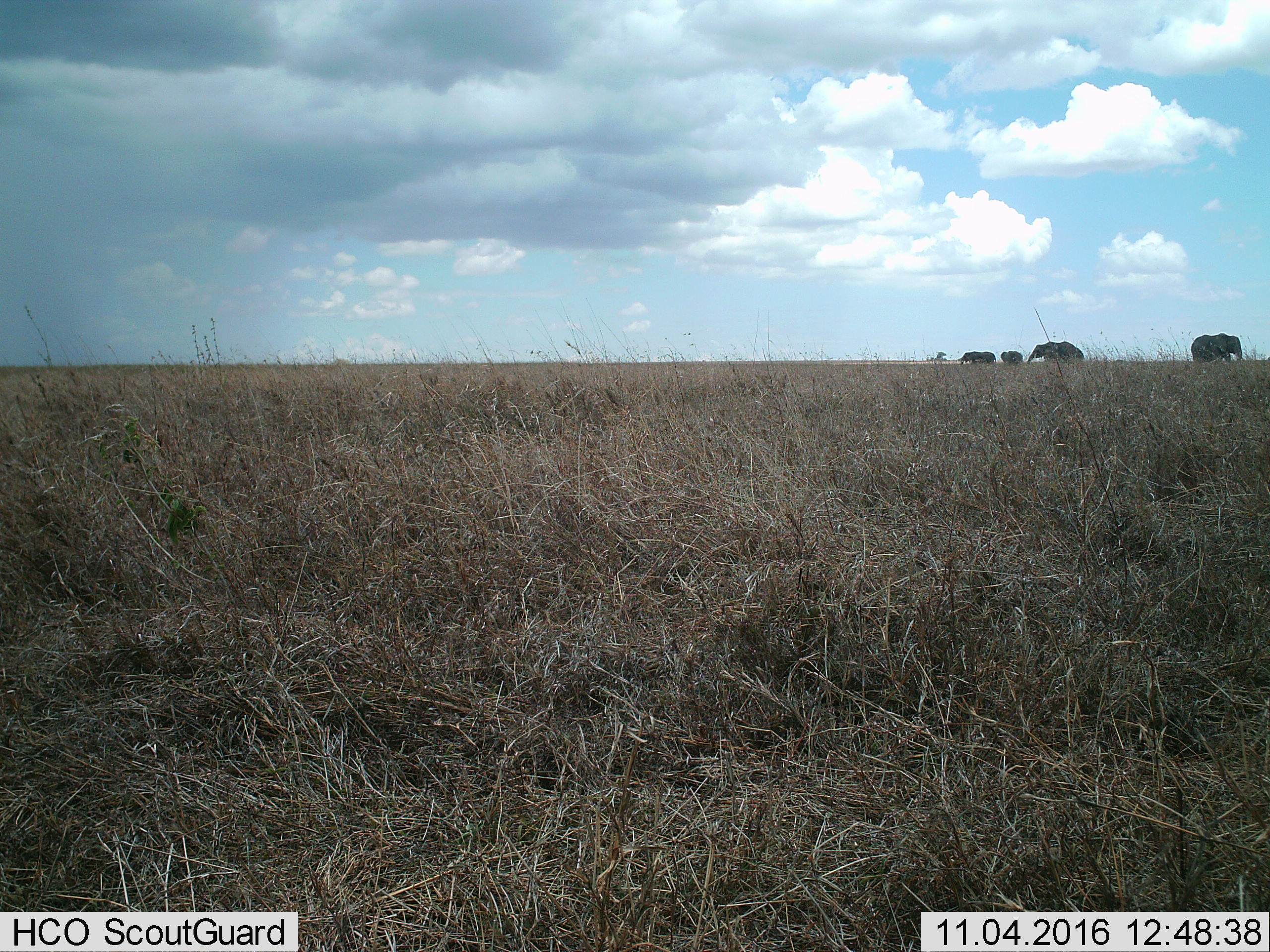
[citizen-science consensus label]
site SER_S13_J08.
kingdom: Animalia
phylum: Chordata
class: Mammalia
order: Proboscidea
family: Elephantidae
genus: Loxodonta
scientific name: Loxodonta africana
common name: african bush elephant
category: elephant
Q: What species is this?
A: Elephant (african bush elephant) (Loxodonta africana).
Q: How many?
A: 4.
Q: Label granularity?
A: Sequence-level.